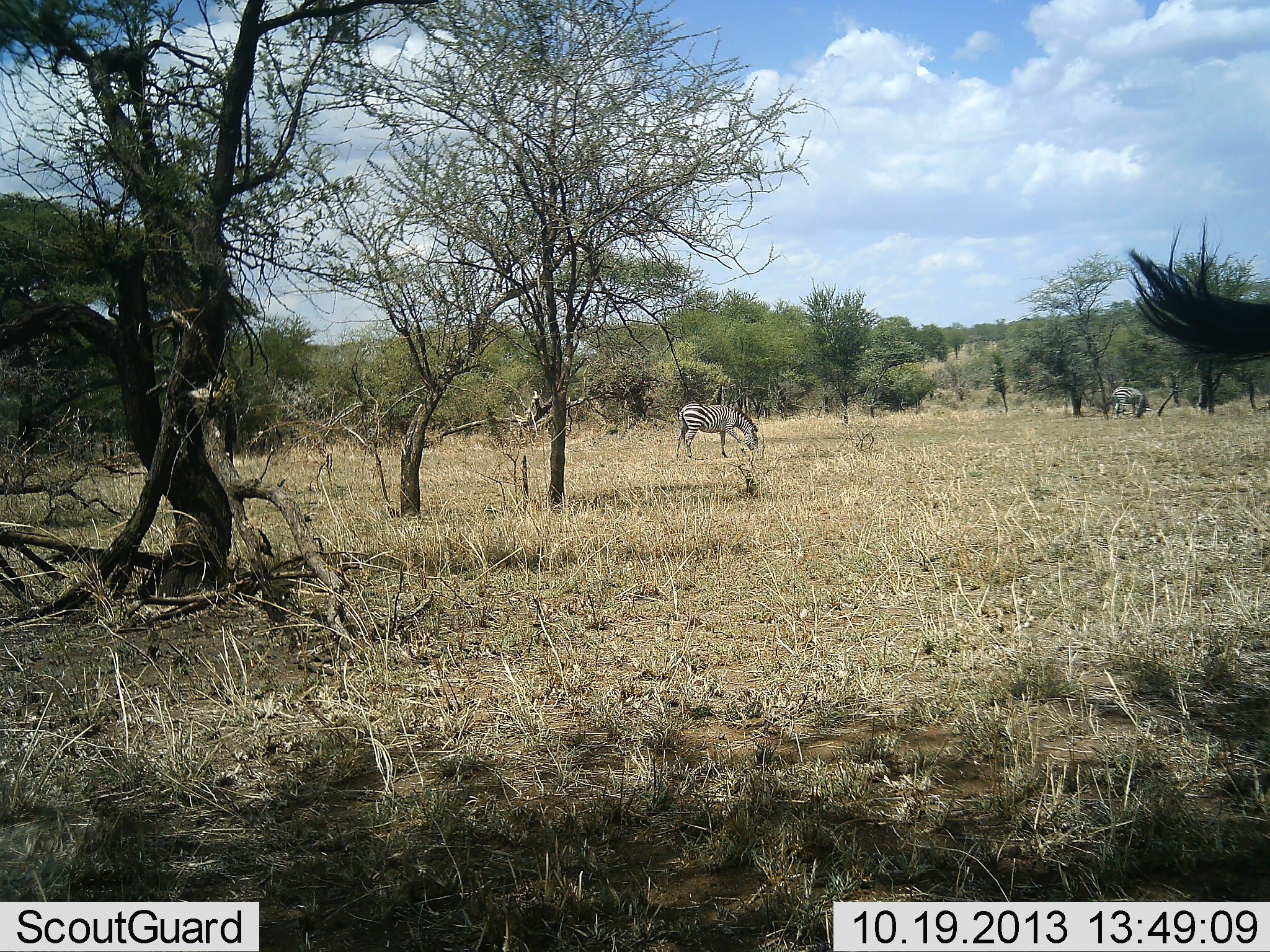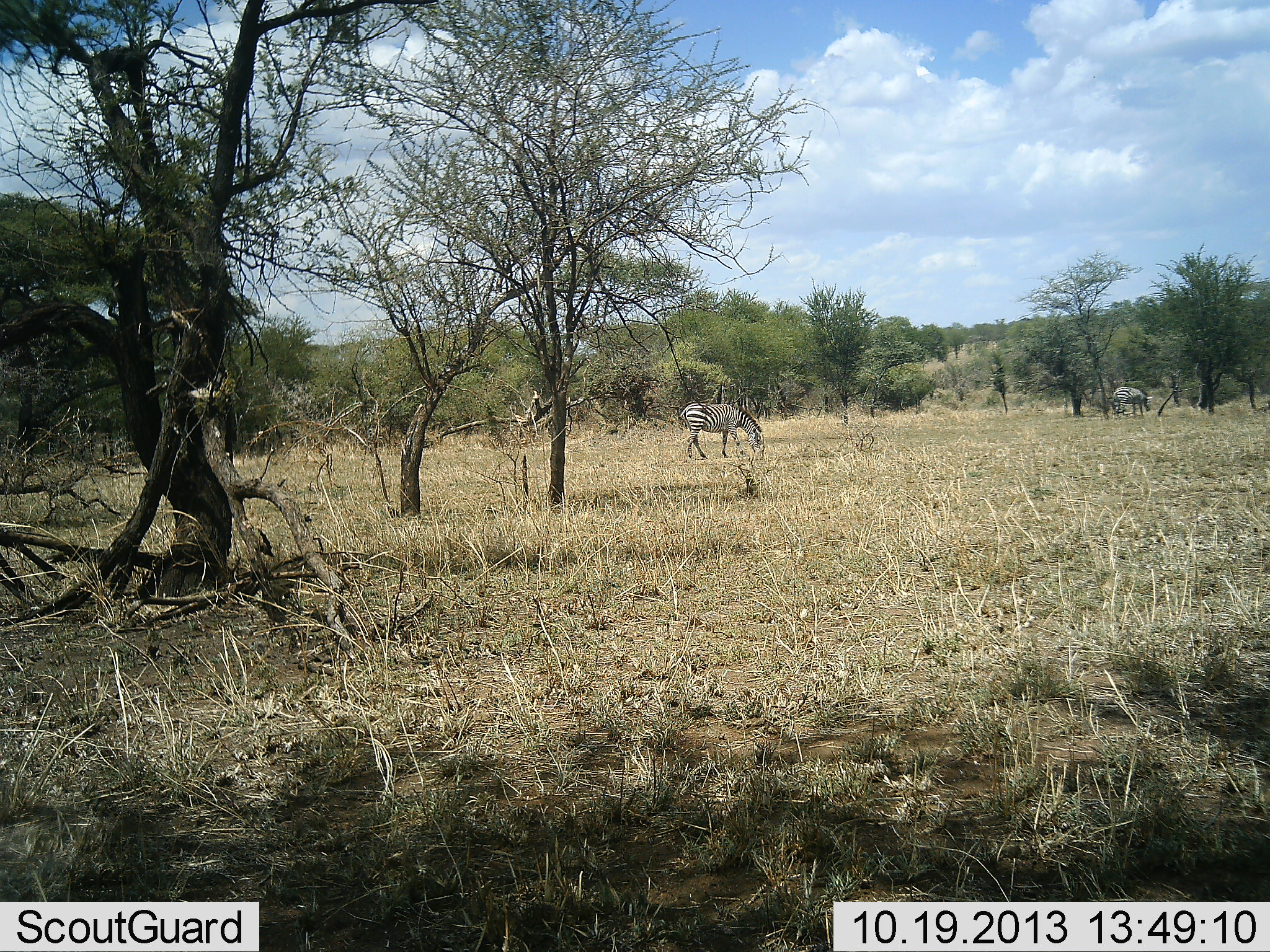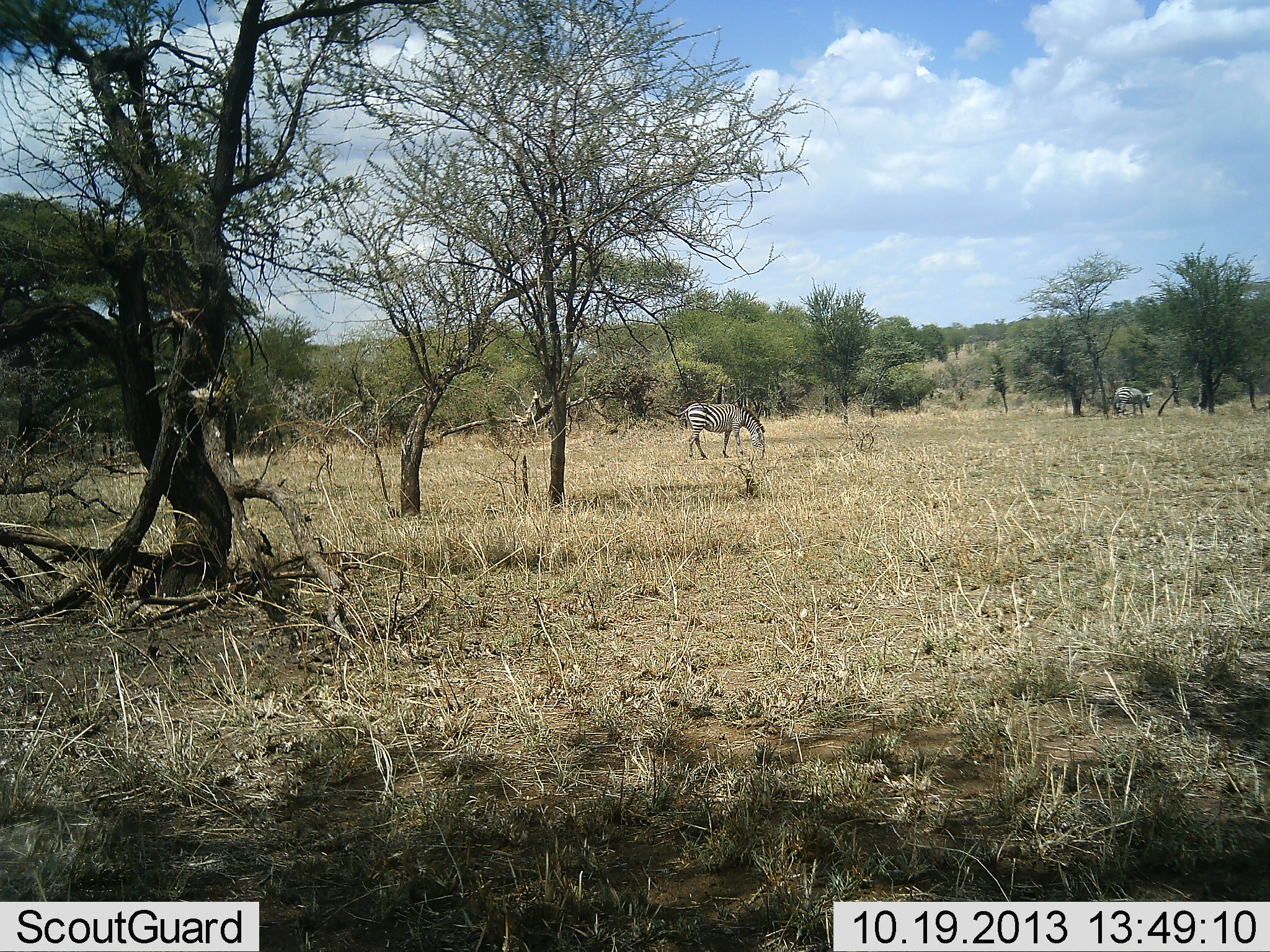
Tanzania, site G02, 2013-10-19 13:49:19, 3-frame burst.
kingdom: Animalia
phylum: Chordata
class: Mammalia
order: Perissodactyla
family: Equidae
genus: Equus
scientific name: Equus quagga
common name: plains zebra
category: zebra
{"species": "zebra (plains zebra) (Equus quagga)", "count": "3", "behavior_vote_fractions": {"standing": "60%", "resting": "0%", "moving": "20%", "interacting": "0%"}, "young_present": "0%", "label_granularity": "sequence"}